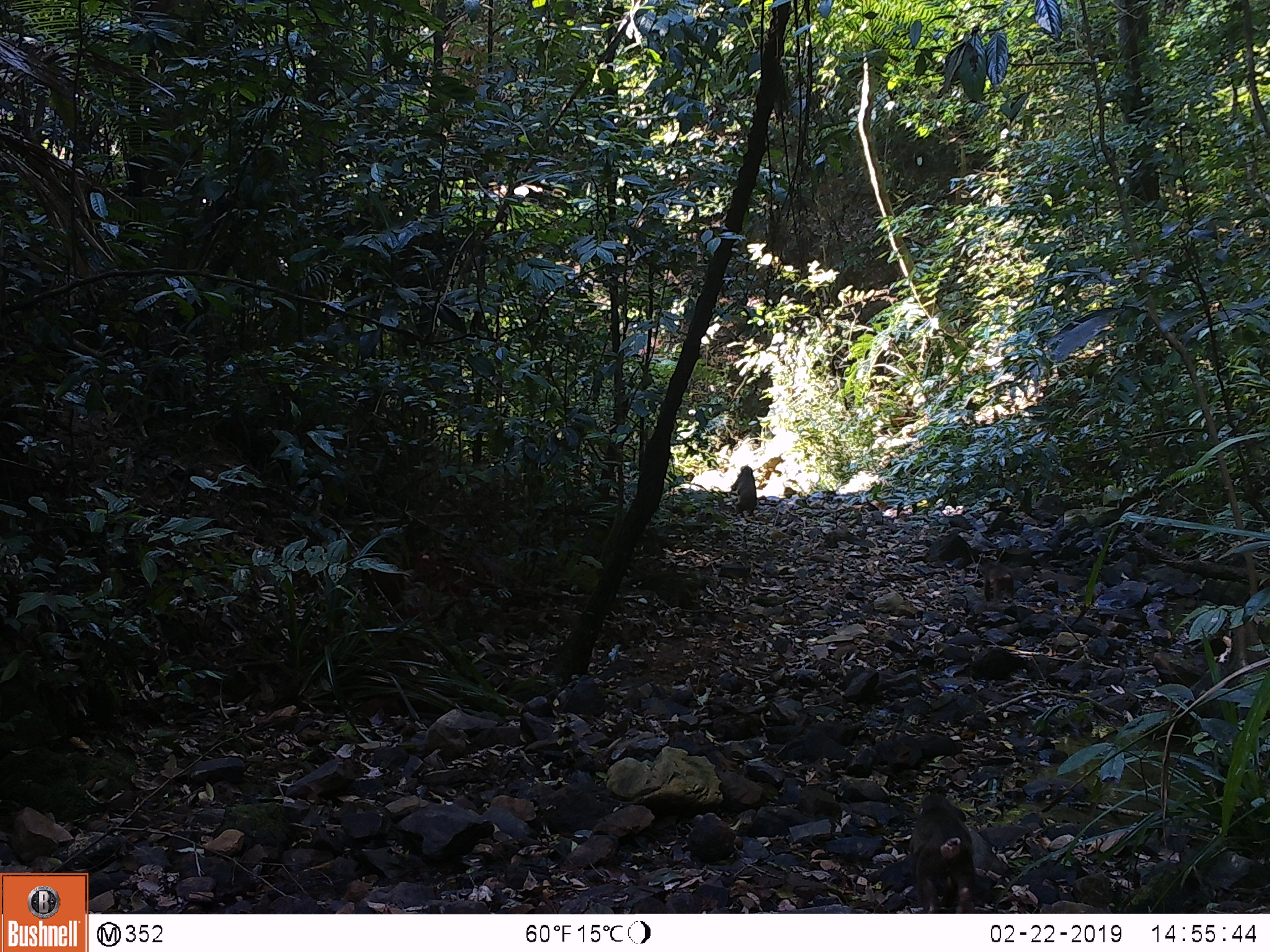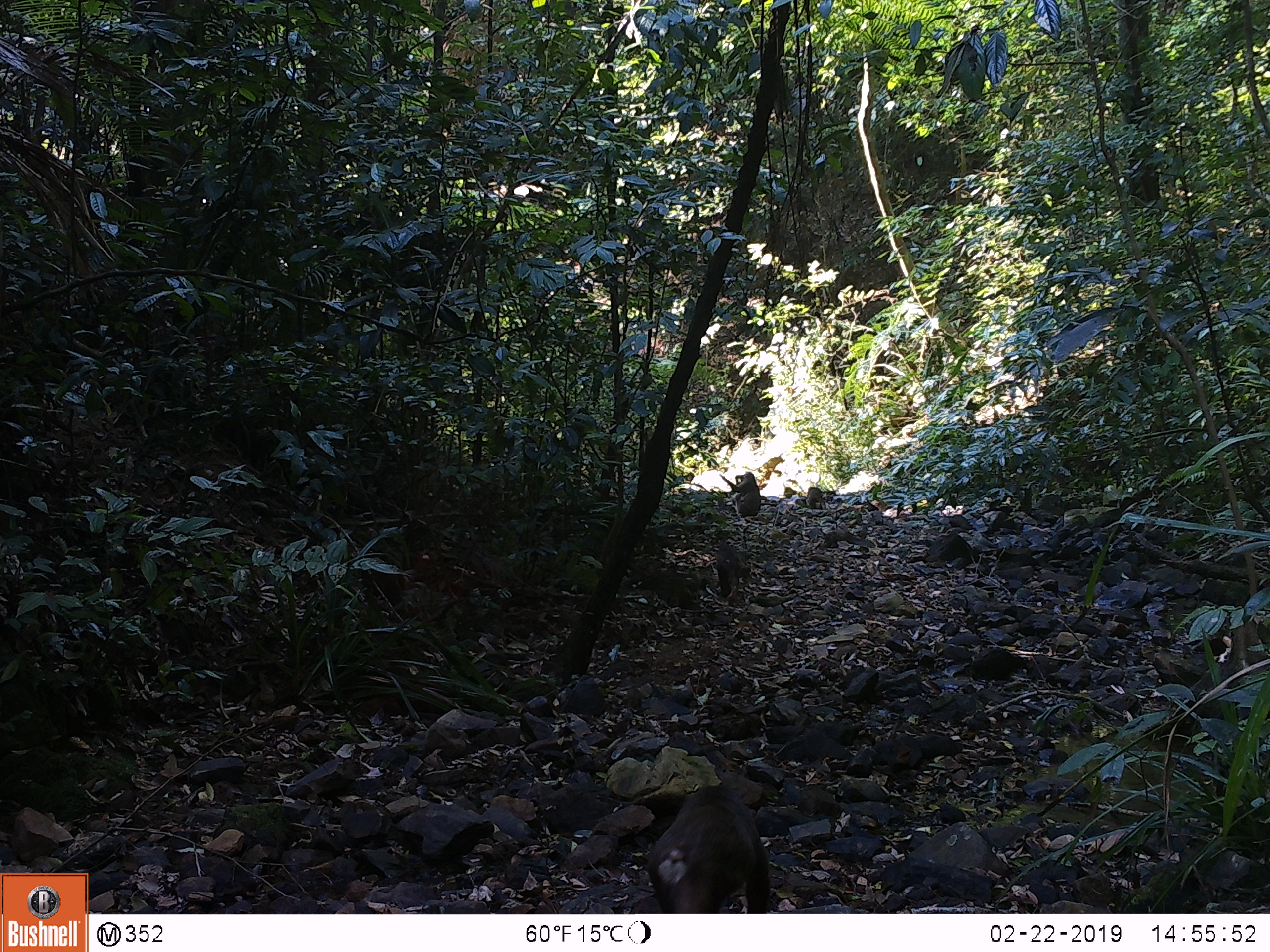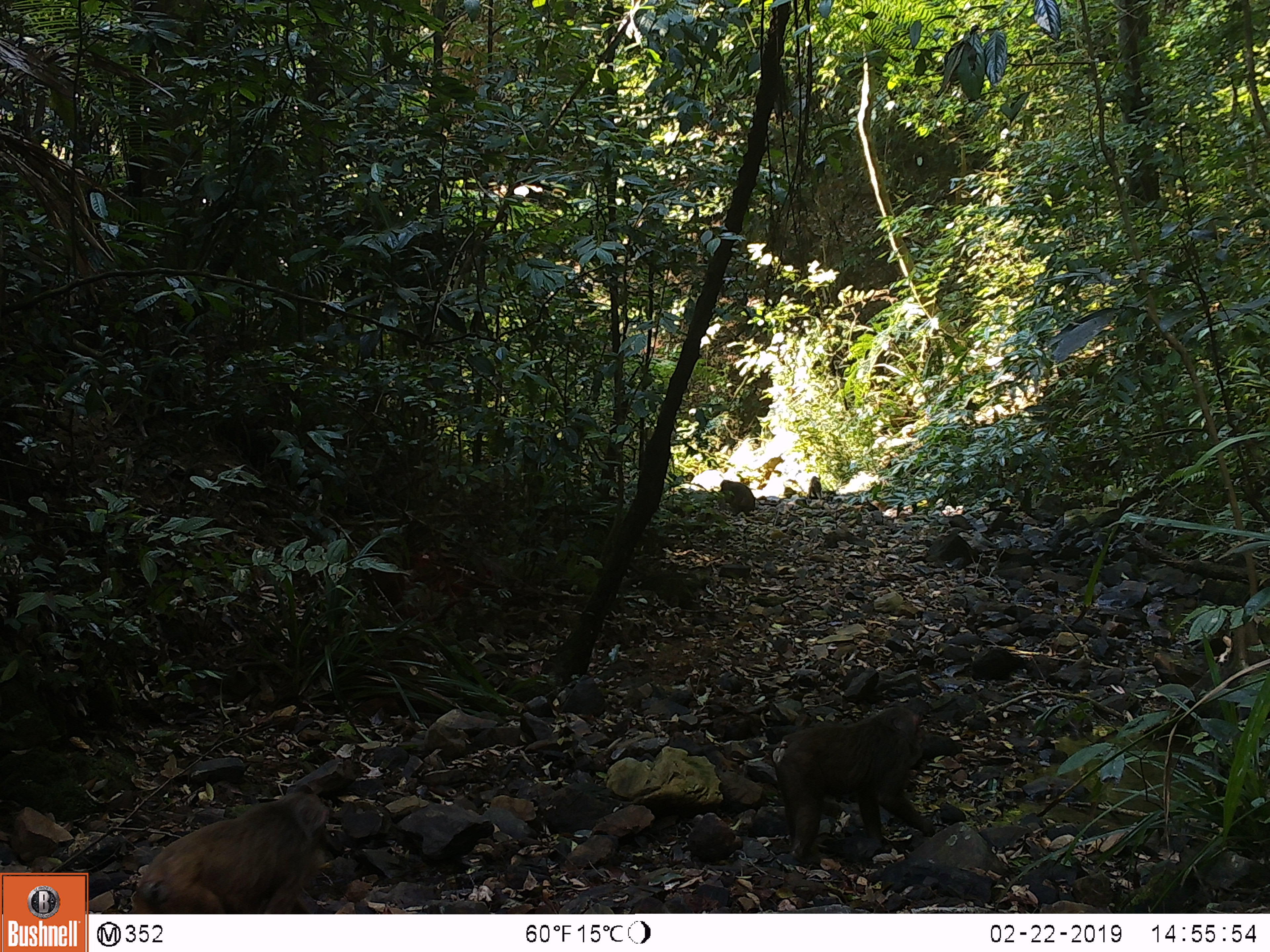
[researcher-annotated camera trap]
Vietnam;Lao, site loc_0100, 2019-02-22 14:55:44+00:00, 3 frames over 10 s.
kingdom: Animalia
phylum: Chordata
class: Mammalia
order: Primates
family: Cercopithecidae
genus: Macaca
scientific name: Macaca arctoides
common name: stump-tailed macaque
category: stump tailed macaque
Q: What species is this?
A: Stump tailed macaque (stump-tailed macaque) (Macaca arctoides).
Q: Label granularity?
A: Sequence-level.